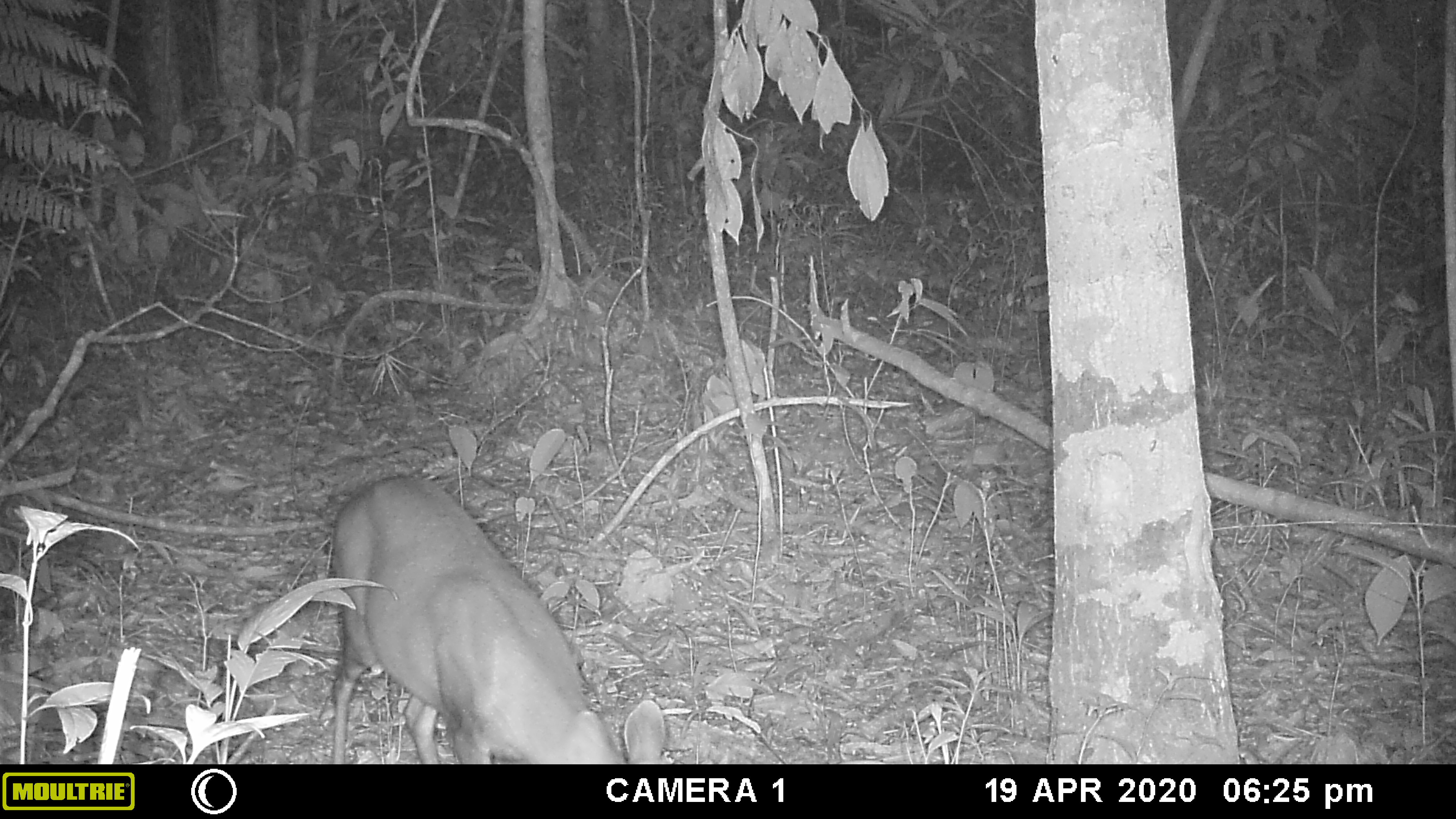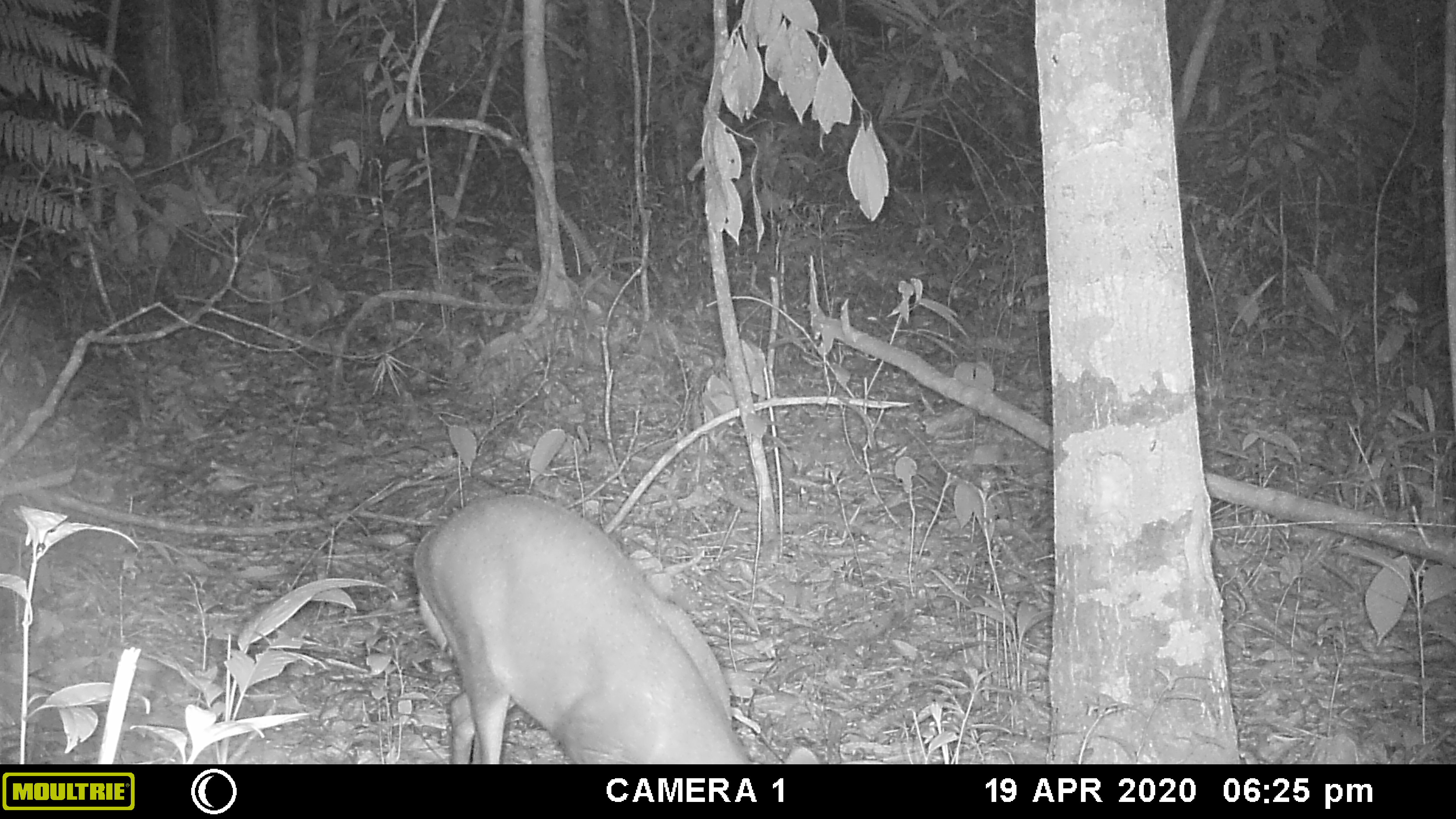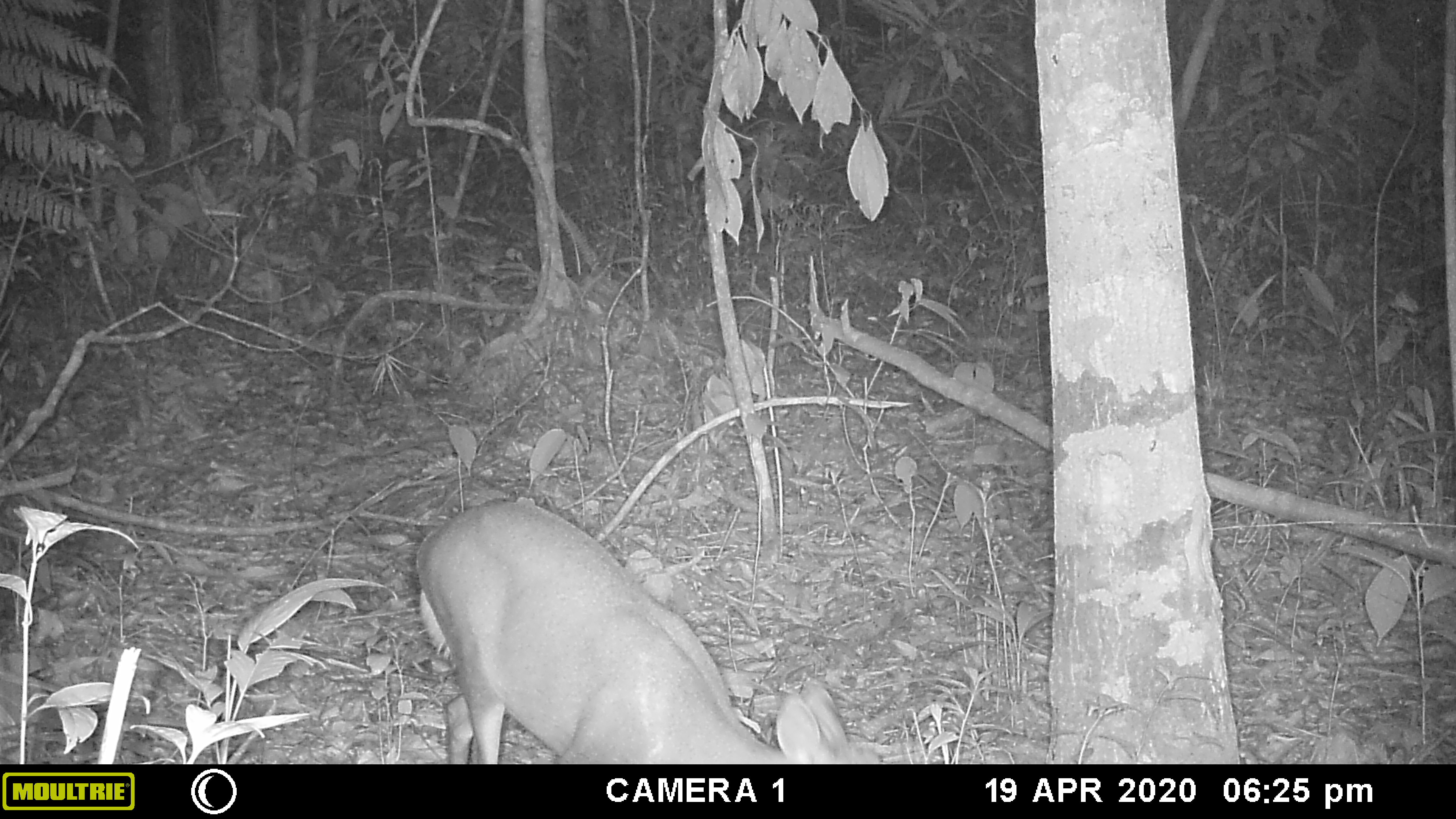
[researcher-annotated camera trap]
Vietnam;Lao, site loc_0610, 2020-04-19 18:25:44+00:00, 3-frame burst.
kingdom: Animalia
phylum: Chordata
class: Mammalia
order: Artiodactyla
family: Cervidae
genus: Muntiacus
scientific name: Muntiacus rooseveltorum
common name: roosevelt's muntjac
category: roosevelts muntjac group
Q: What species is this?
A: Roosevelts muntjac group (roosevelt's muntjac) (Muntiacus rooseveltorum).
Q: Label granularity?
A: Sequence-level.